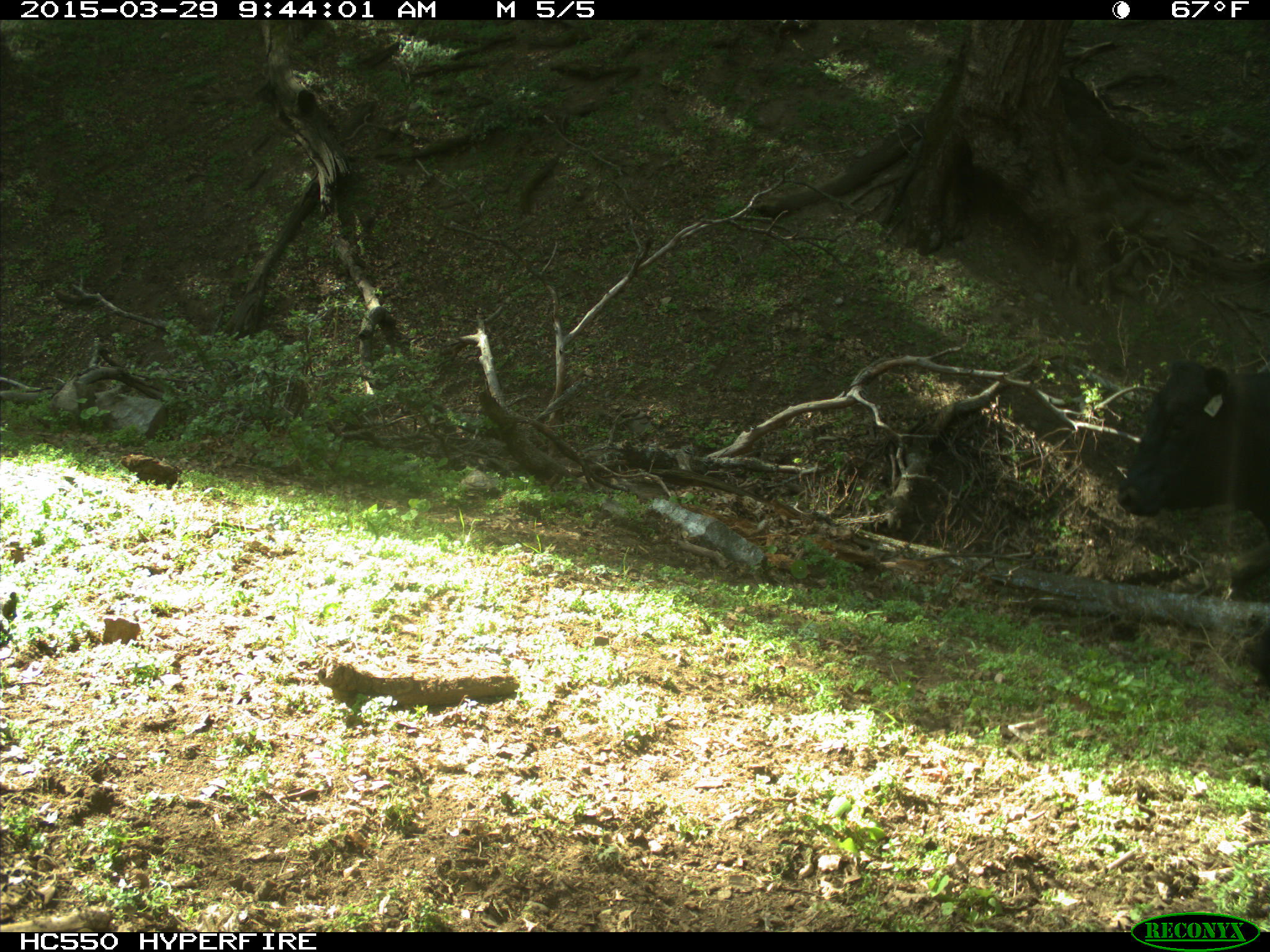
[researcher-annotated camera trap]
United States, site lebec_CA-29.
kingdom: Animalia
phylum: Chordata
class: Mammalia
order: Artiodactyla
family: Bovidae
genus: Bos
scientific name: Bos taurus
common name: domestic cow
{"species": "Bos taurus (domestic cow)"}